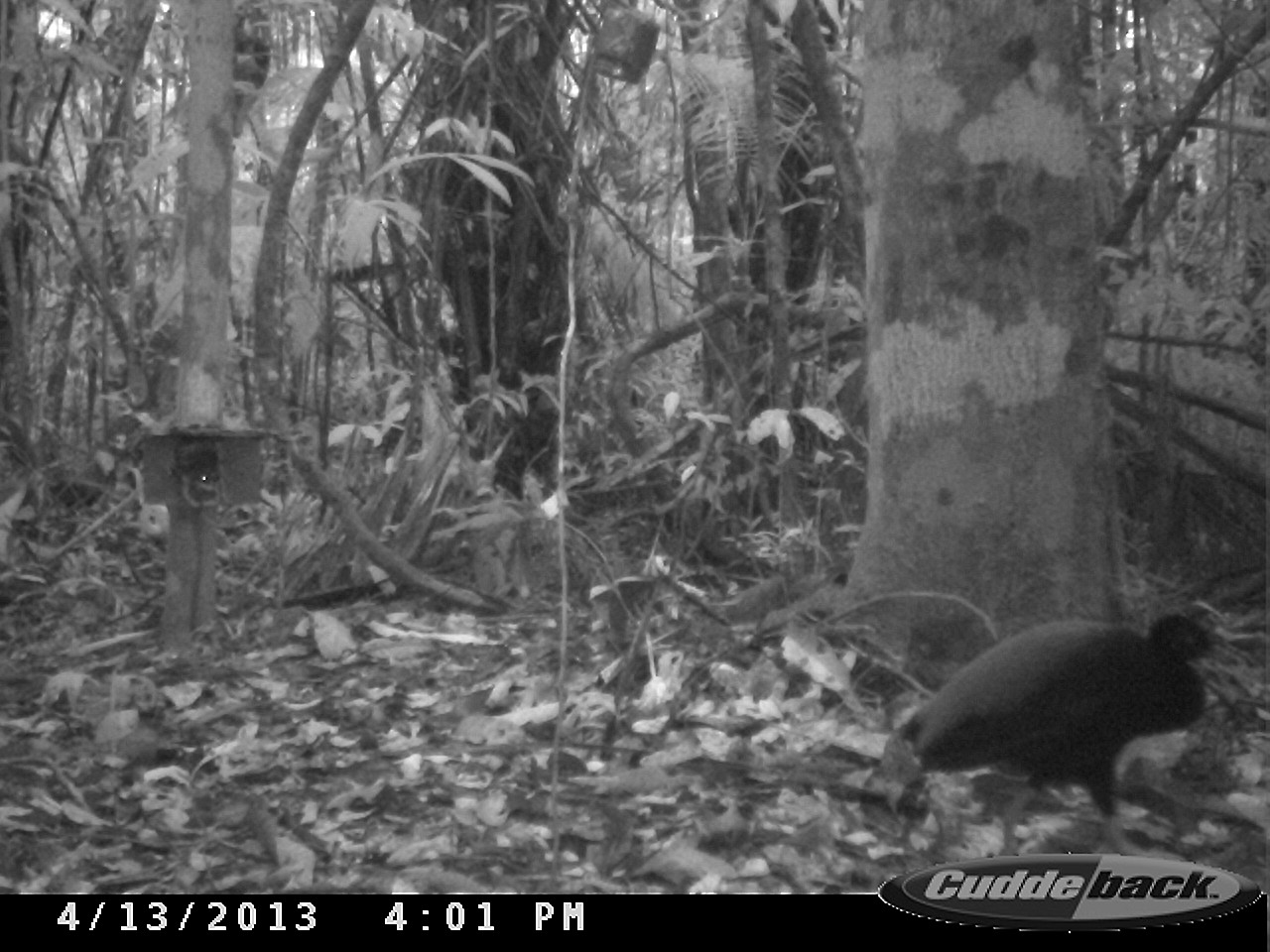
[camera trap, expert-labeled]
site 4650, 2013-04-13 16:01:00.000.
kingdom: Animalia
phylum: Chordata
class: Aves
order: Gruiformes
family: Psophiidae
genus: Psophia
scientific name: Psophia crepitans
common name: gray-winged trumpeter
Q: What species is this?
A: Psophia crepitans (gray-winged trumpeter).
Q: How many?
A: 1.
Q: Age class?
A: Adult.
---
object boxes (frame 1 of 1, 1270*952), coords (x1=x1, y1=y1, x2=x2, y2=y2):
psophia crepitans: (x1=878, y1=610, x2=1232, y2=857)